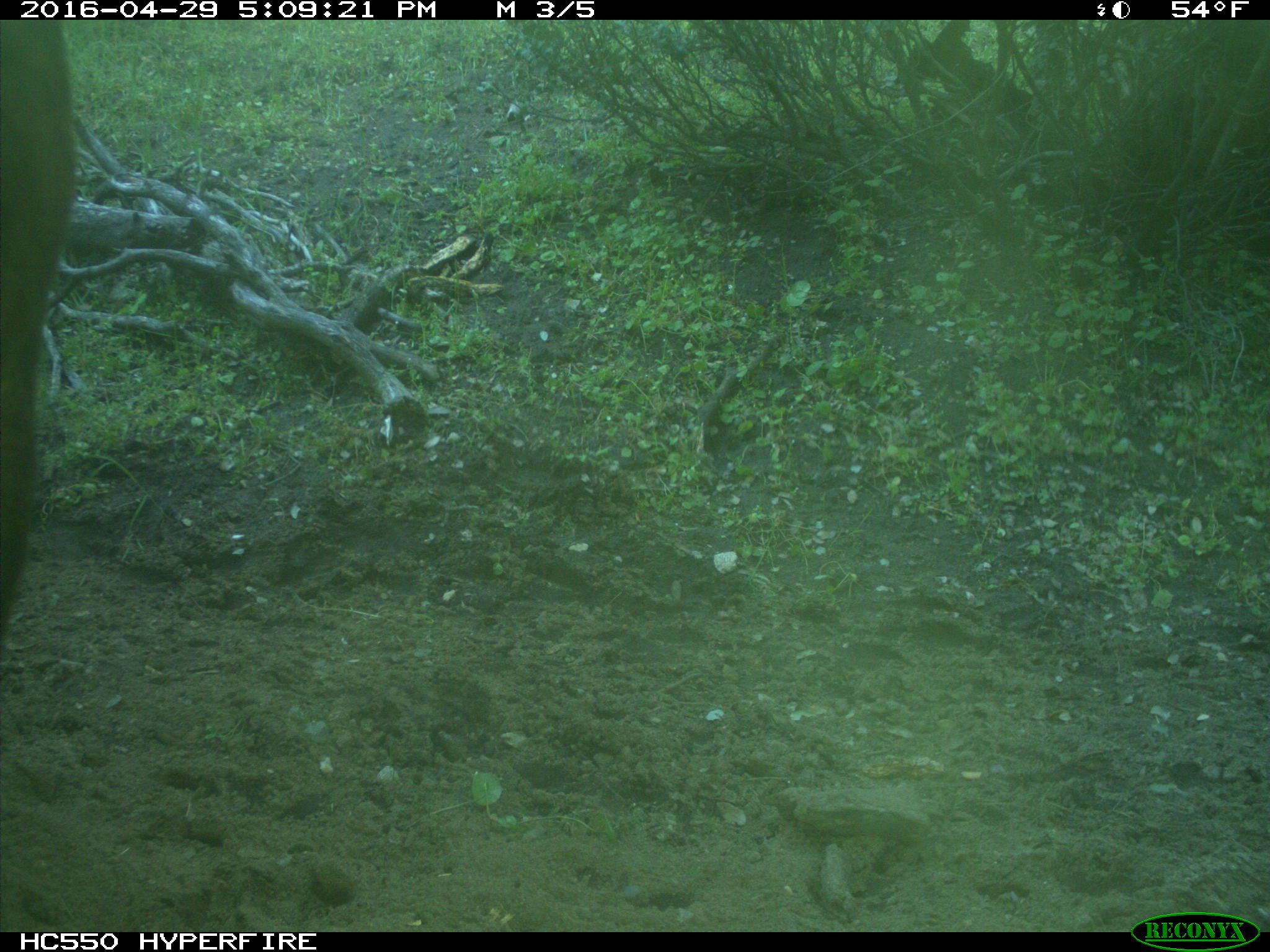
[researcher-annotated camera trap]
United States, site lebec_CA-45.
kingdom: Animalia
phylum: Chordata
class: Mammalia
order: Artiodactyla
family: Bovidae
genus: Bos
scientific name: Bos taurus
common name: domestic cow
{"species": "Bos taurus (domestic cow)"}